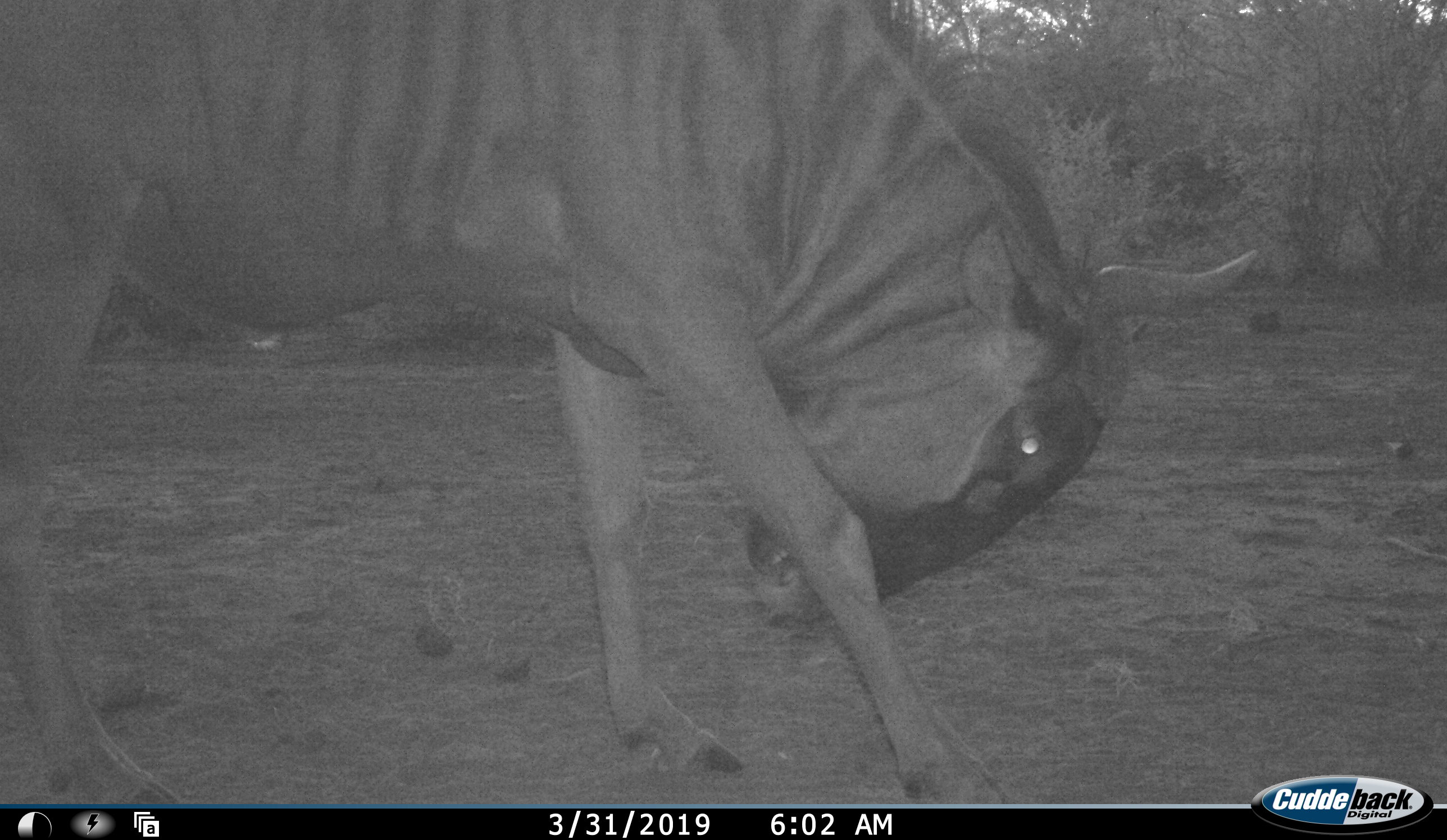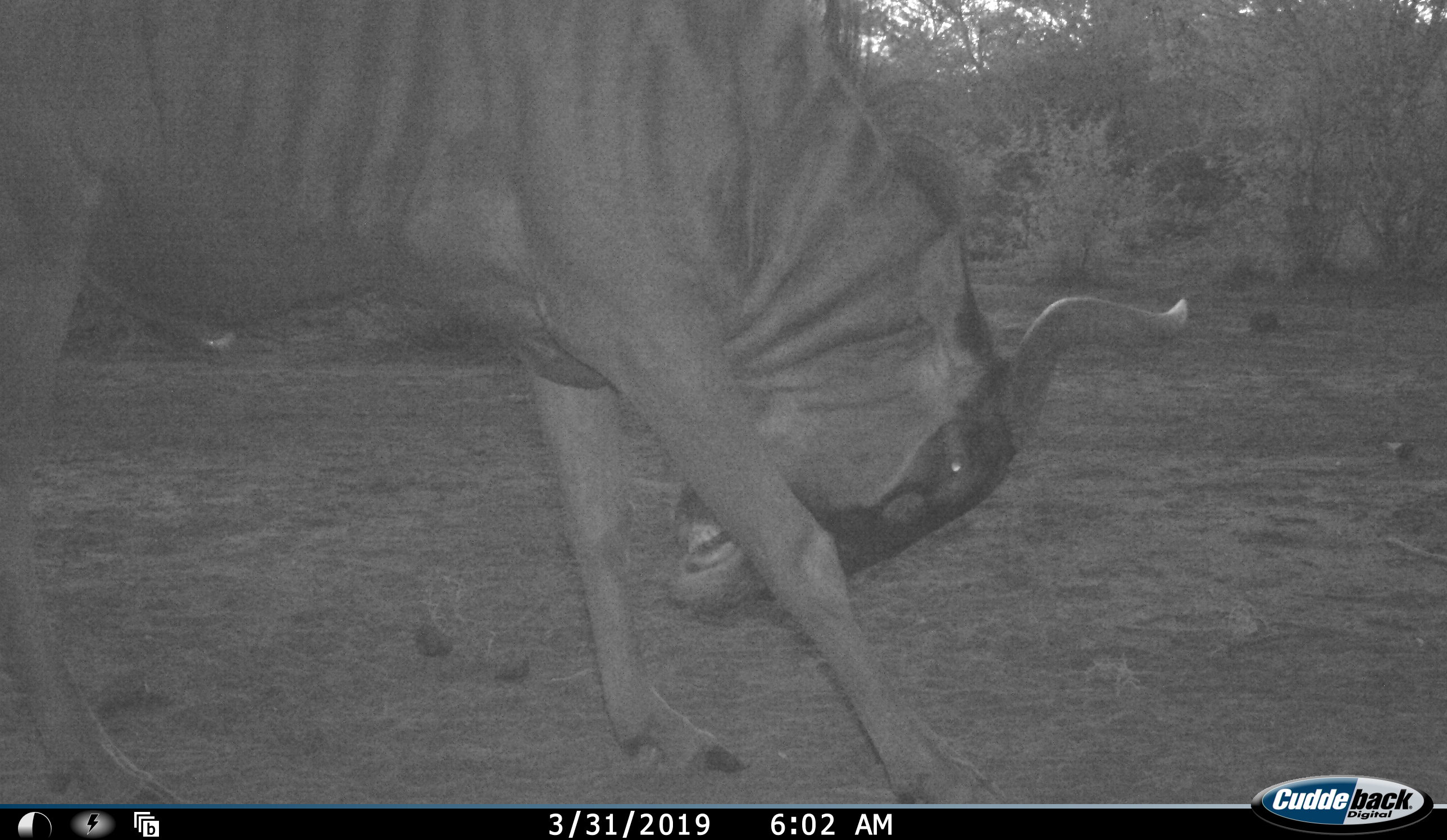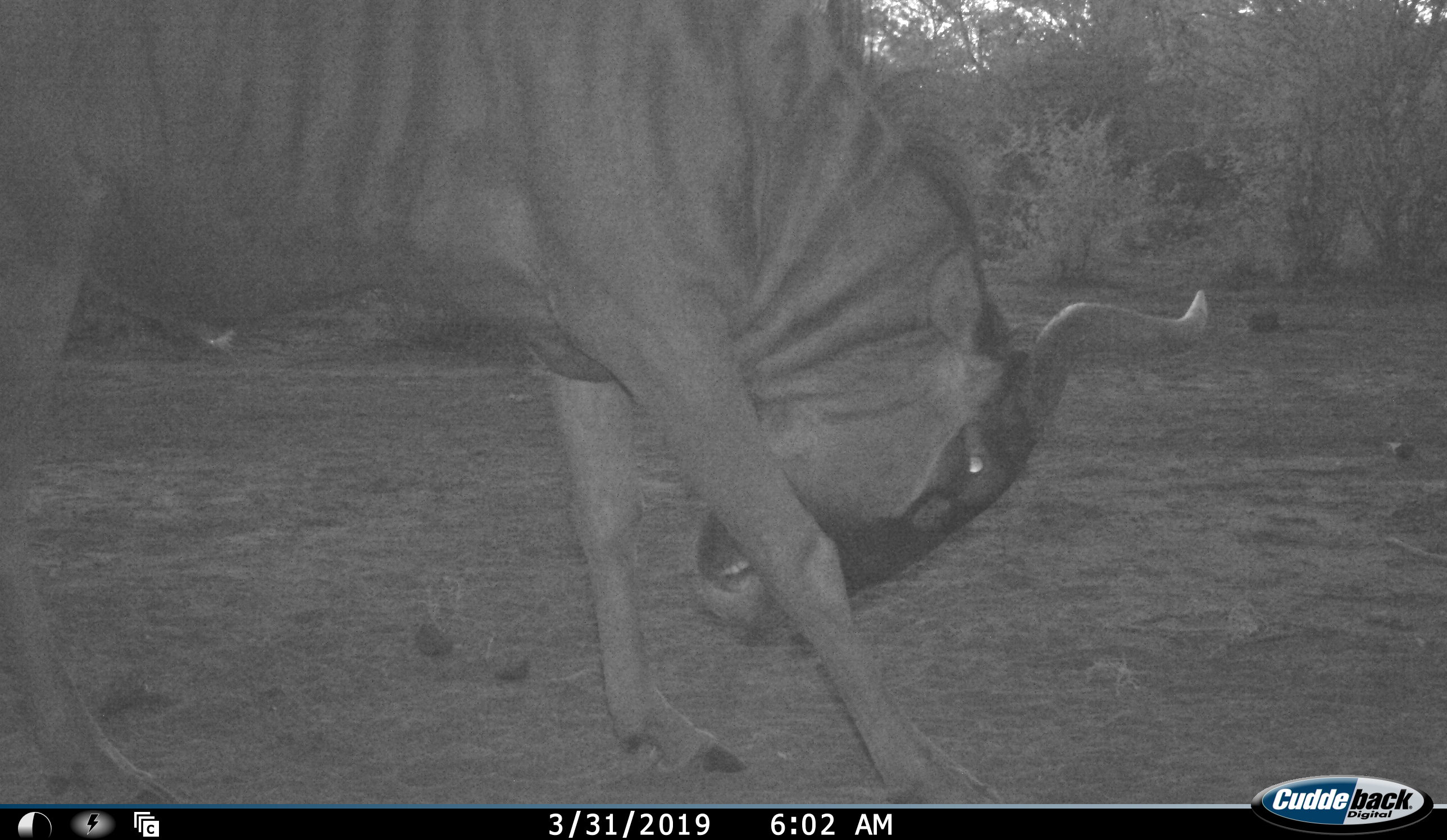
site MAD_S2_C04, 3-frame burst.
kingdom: Animalia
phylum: Chordata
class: Mammalia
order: Artiodactyla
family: Bovidae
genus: Connochaetes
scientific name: Connochaetes taurinus taurinus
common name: blue wildebeest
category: wildebeestblue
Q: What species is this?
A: Wildebeestblue (blue wildebeest) (Connochaetes taurinus taurinus).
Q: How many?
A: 1.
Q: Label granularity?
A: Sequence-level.